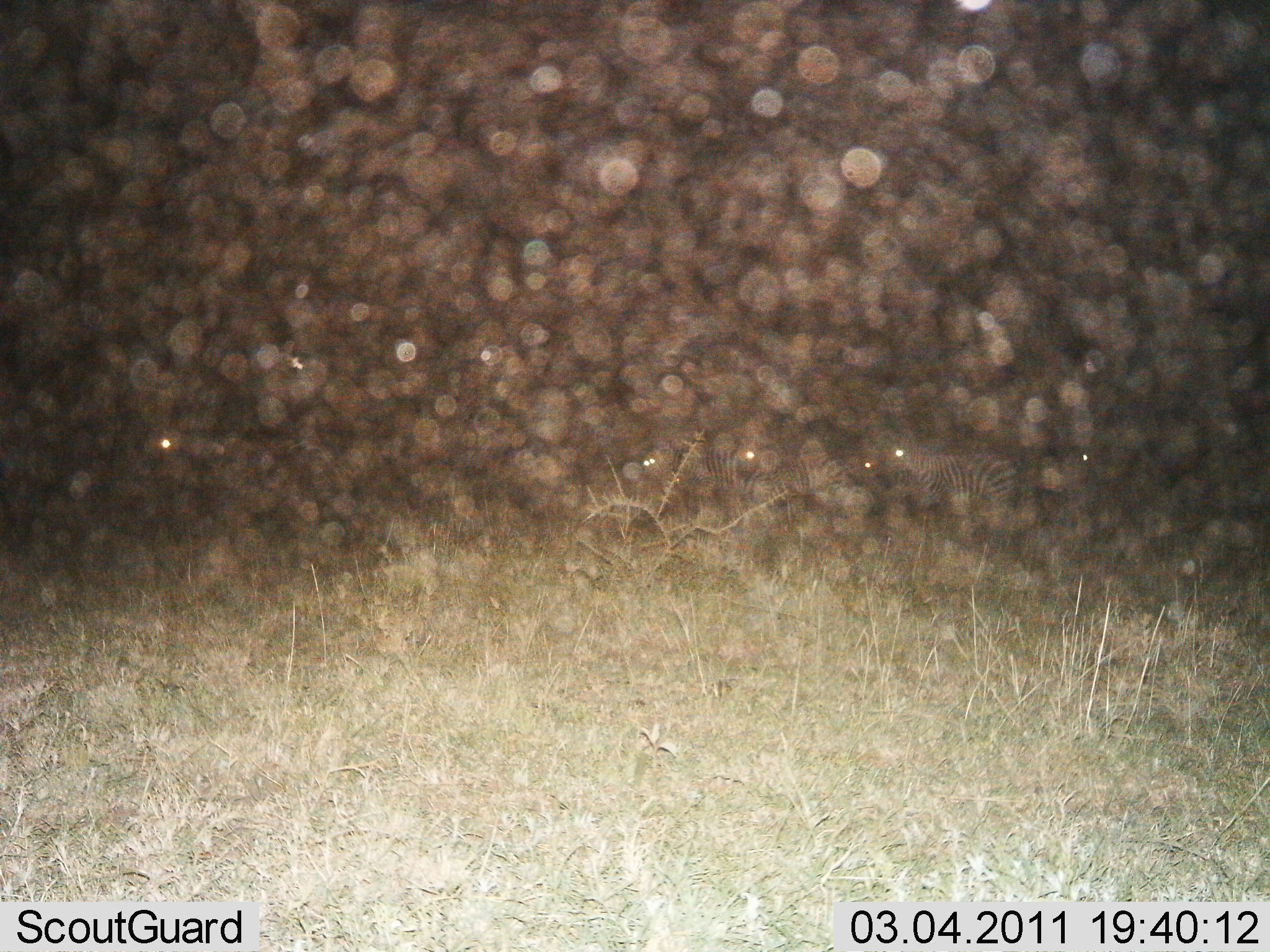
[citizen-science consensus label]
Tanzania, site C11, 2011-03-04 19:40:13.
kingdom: Animalia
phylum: Chordata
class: Mammalia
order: Perissodactyla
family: Equidae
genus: Equus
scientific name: Equus quagga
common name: plains zebra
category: zebra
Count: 6.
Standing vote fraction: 91%.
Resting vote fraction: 9%.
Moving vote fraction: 0%.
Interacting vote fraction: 0%.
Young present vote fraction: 0%.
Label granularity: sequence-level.